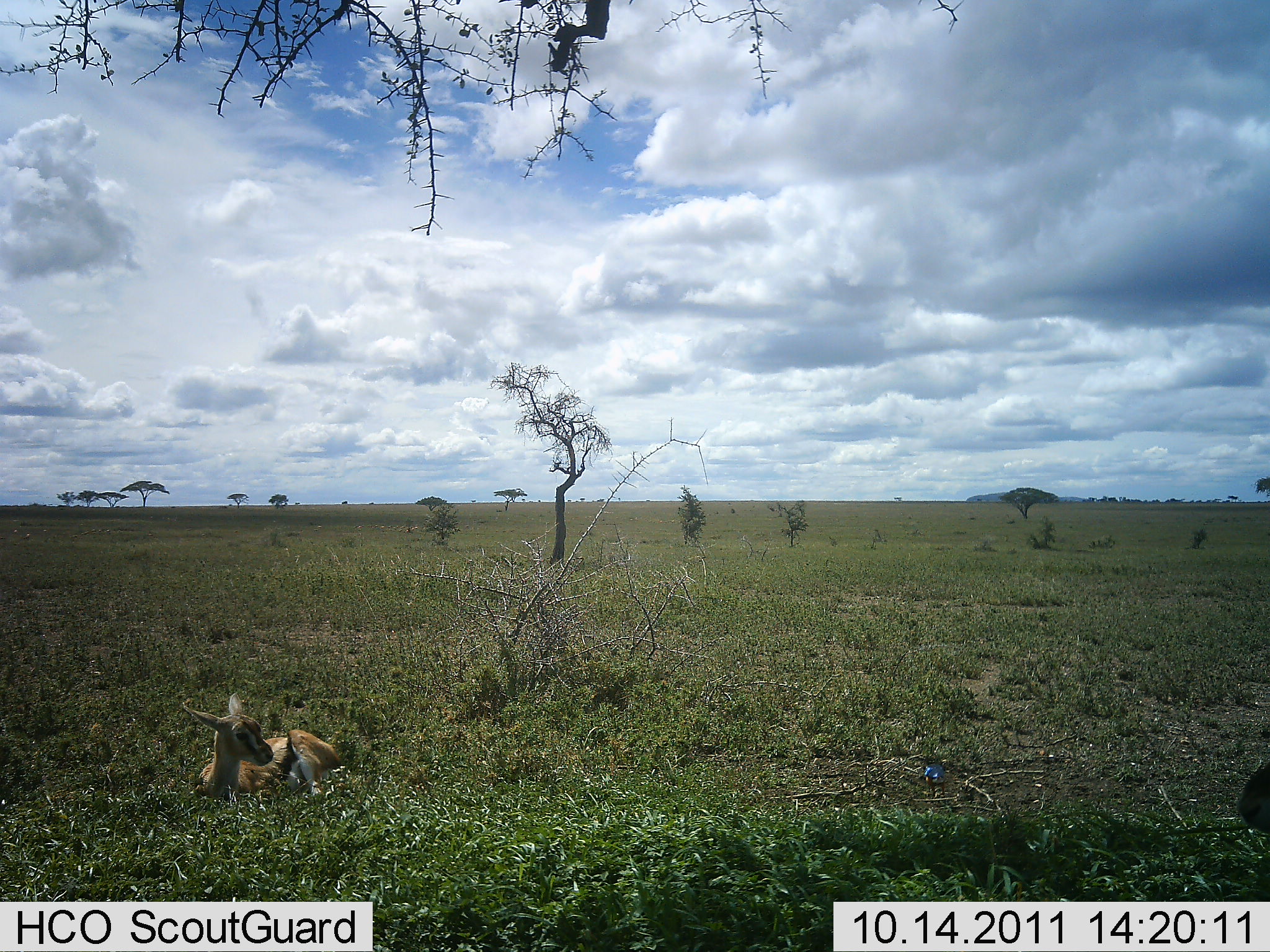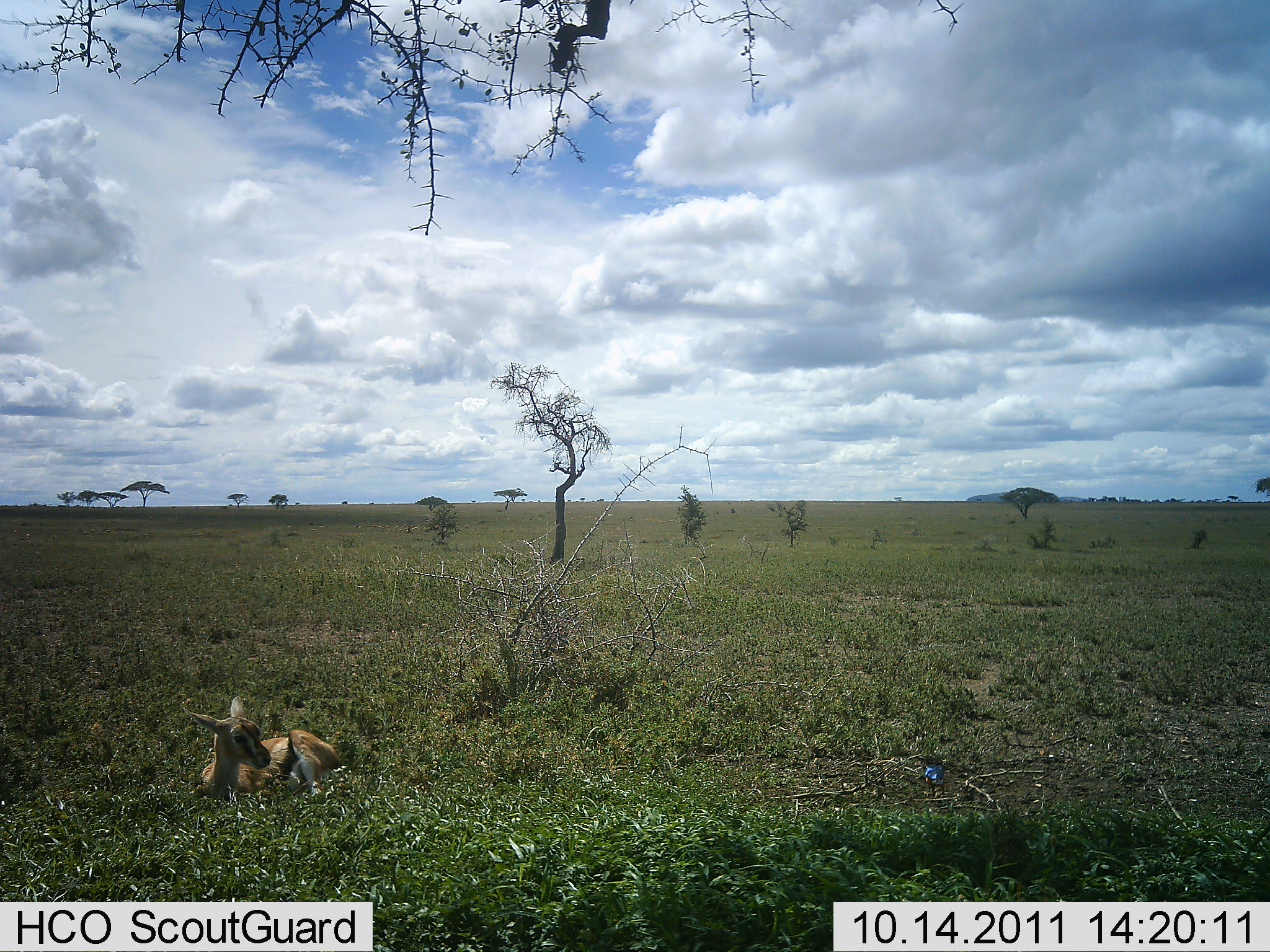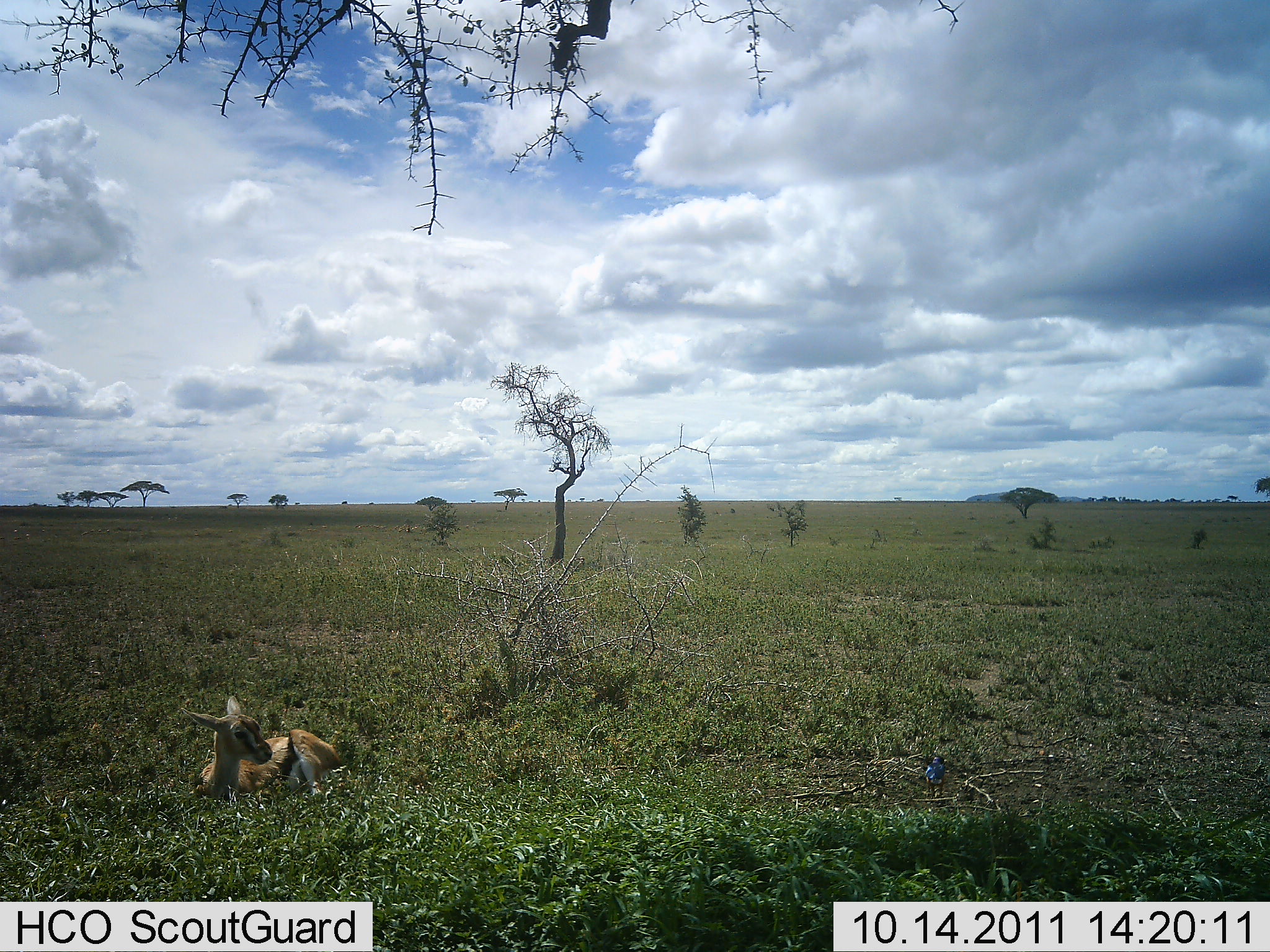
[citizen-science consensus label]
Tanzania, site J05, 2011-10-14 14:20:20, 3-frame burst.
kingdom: Animalia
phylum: Chordata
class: Mammalia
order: Artiodactyla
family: Bovidae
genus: Eudorcas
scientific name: Eudorcas thomsonii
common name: thomson's gazelle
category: gazellethomsons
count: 1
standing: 0%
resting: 100%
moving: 0%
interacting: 0%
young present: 21%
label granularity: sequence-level